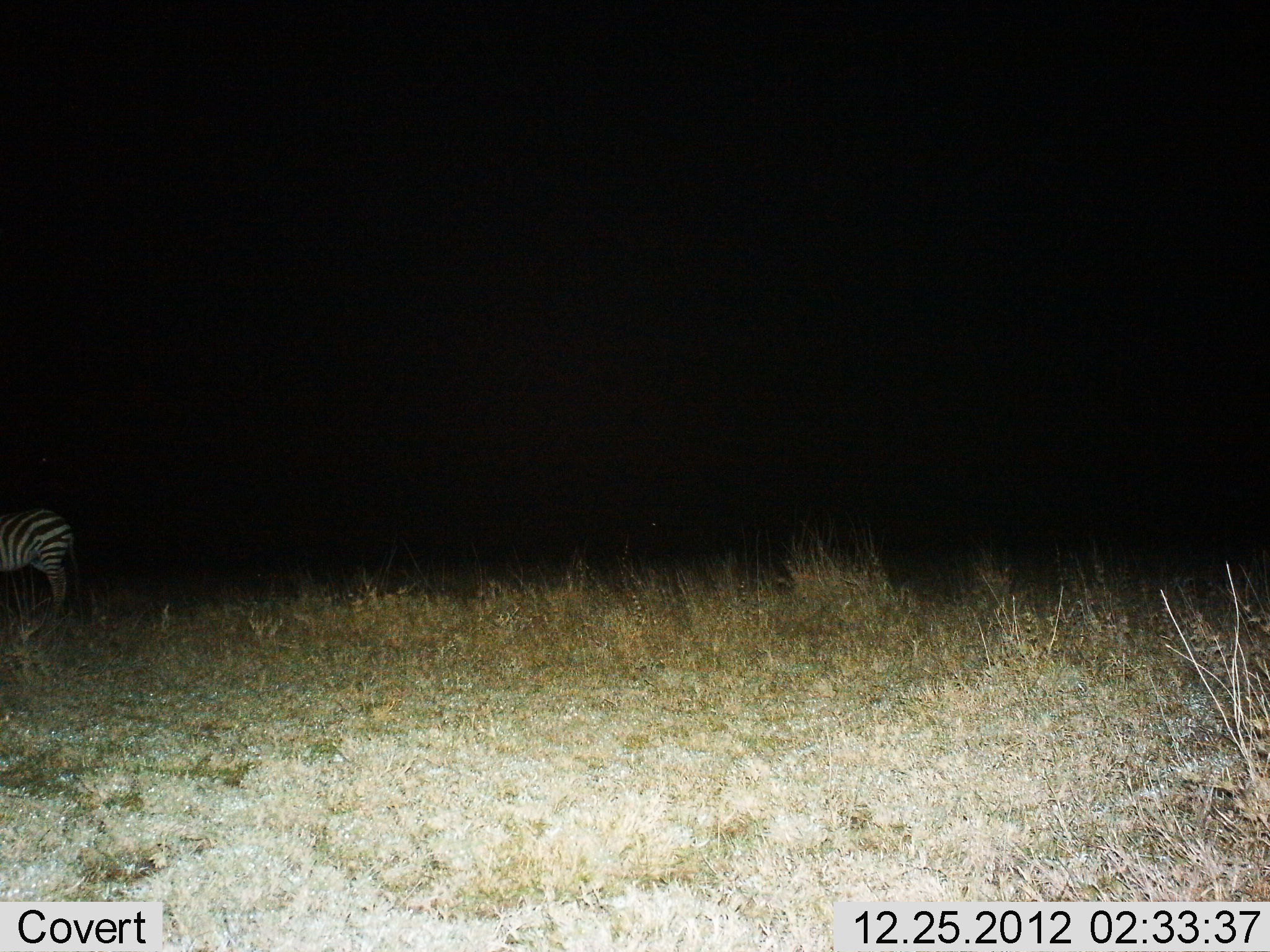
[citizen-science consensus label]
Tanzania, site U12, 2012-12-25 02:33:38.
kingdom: Animalia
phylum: Chordata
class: Mammalia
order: Perissodactyla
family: Equidae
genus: Equus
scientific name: Equus quagga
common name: plains zebra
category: zebra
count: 1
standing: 100%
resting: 0%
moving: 0%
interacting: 0%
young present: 0%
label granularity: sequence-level